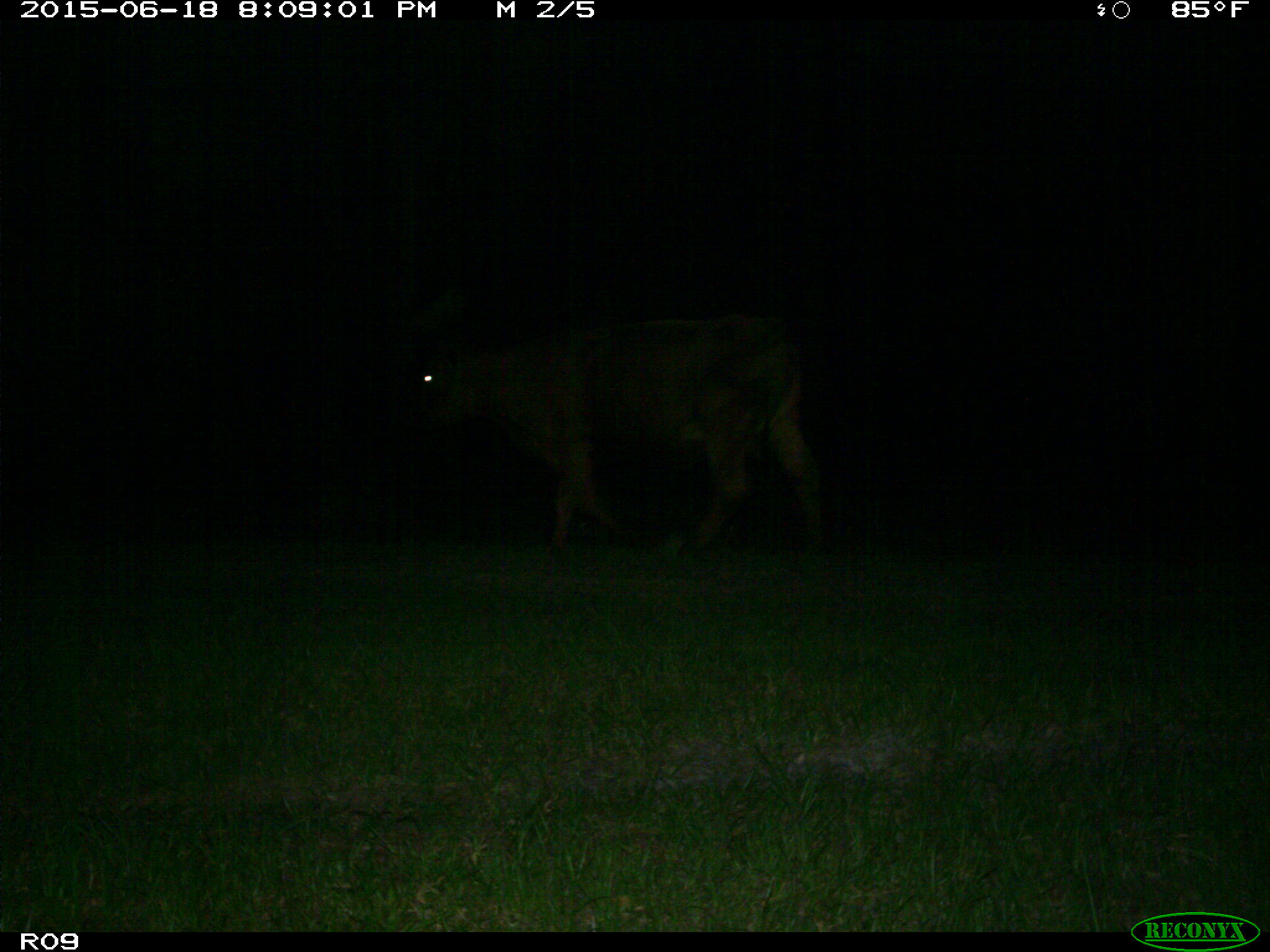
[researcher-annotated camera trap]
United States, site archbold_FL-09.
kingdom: Animalia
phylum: Chordata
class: Mammalia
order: Artiodactyla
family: Bovidae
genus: Bos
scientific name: Bos taurus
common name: domestic cow